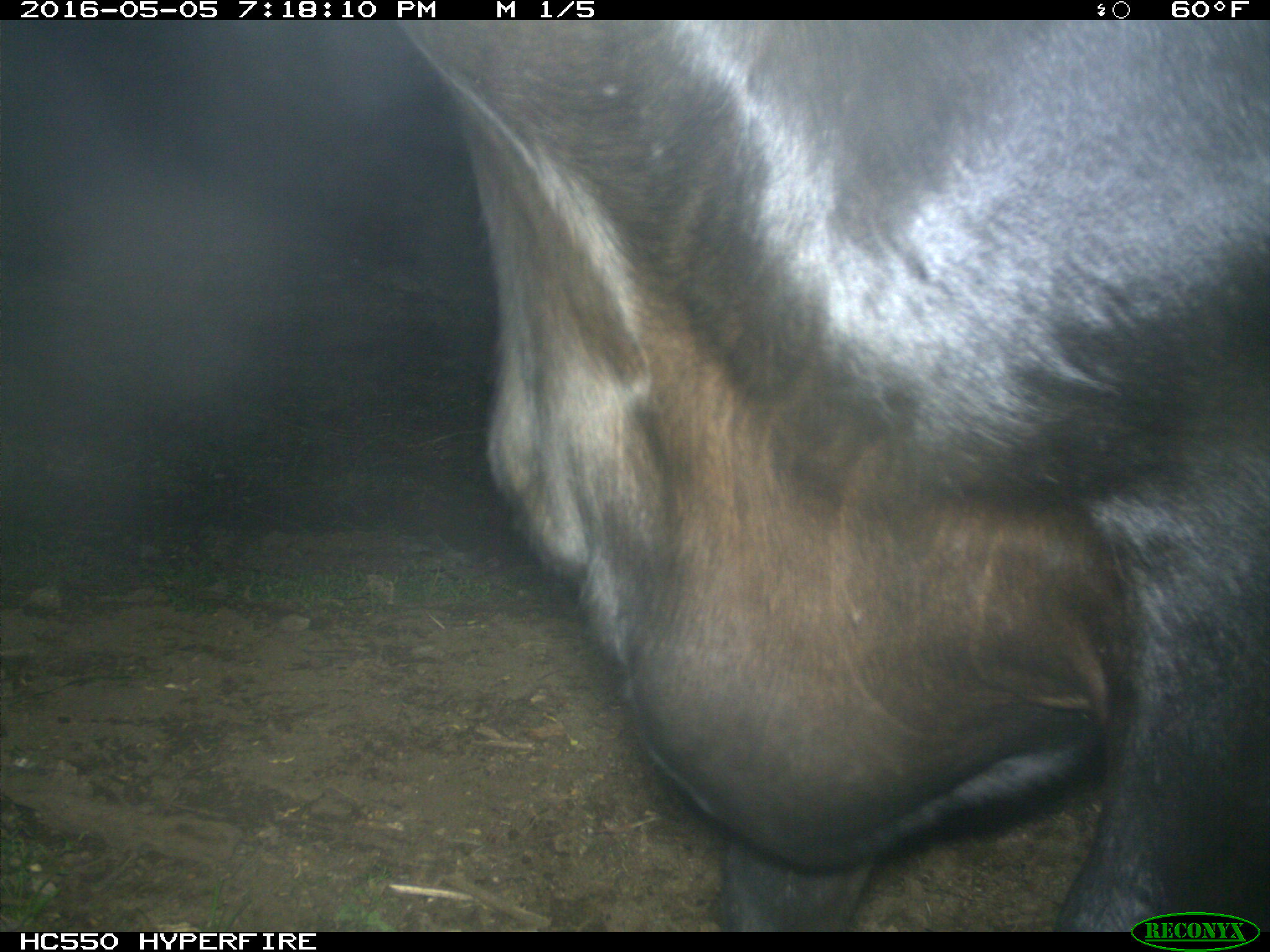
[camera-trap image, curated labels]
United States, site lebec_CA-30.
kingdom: Animalia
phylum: Chordata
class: Mammalia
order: Artiodactyla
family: Bovidae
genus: Bos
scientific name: Bos taurus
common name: domestic cow